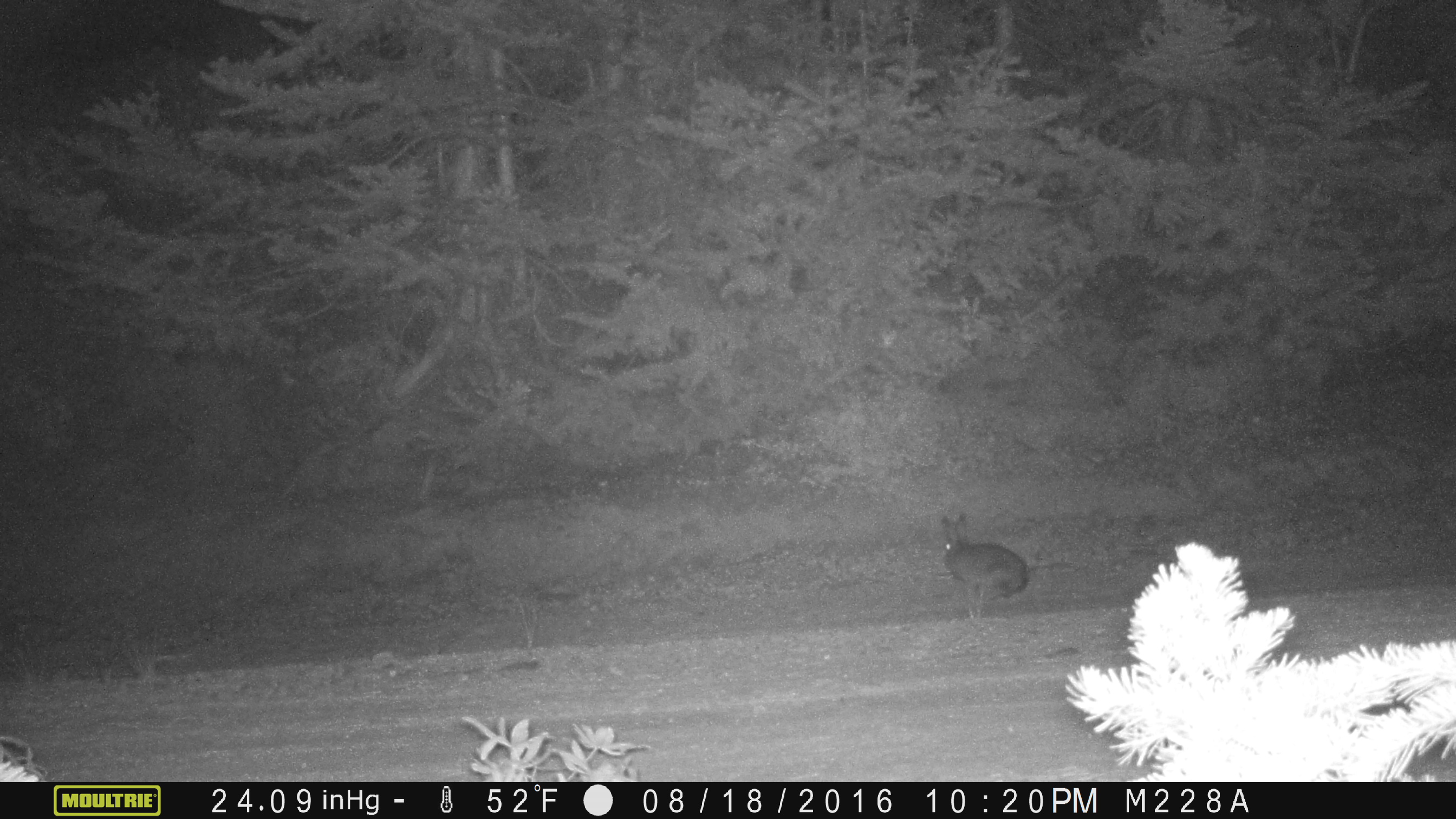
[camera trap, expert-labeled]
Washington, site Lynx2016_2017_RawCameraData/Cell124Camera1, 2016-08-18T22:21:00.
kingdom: Animalia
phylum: Chordata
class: Mammalia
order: Lagomorpha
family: Leporidae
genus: Lepus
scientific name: Lepus americanus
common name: snowshoe hare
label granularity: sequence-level